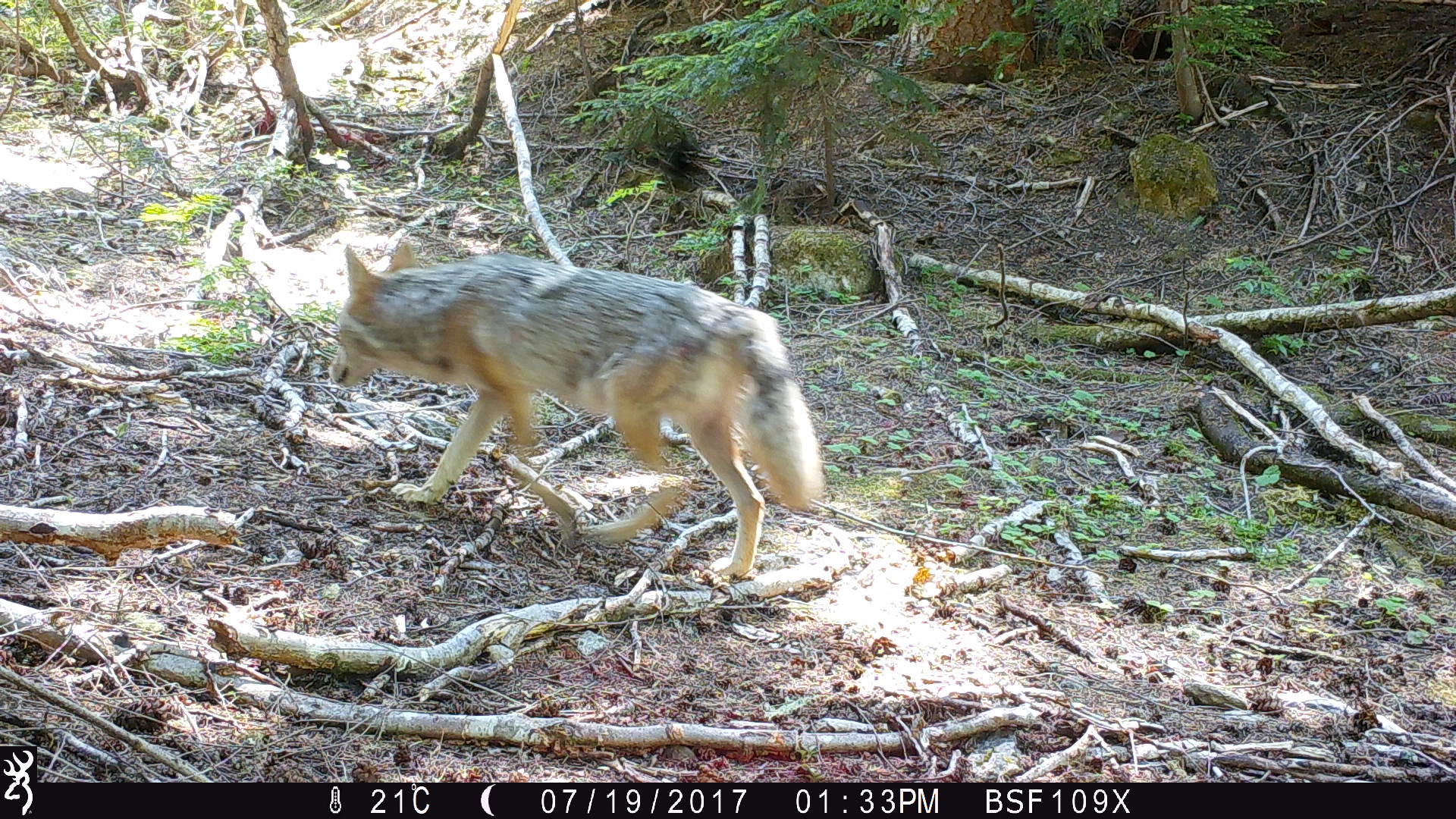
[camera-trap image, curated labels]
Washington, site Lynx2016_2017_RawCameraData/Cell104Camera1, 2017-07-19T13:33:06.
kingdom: Animalia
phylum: Chordata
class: Mammalia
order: Carnivora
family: Canidae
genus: Canis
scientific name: Canis latrans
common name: coyote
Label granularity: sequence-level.